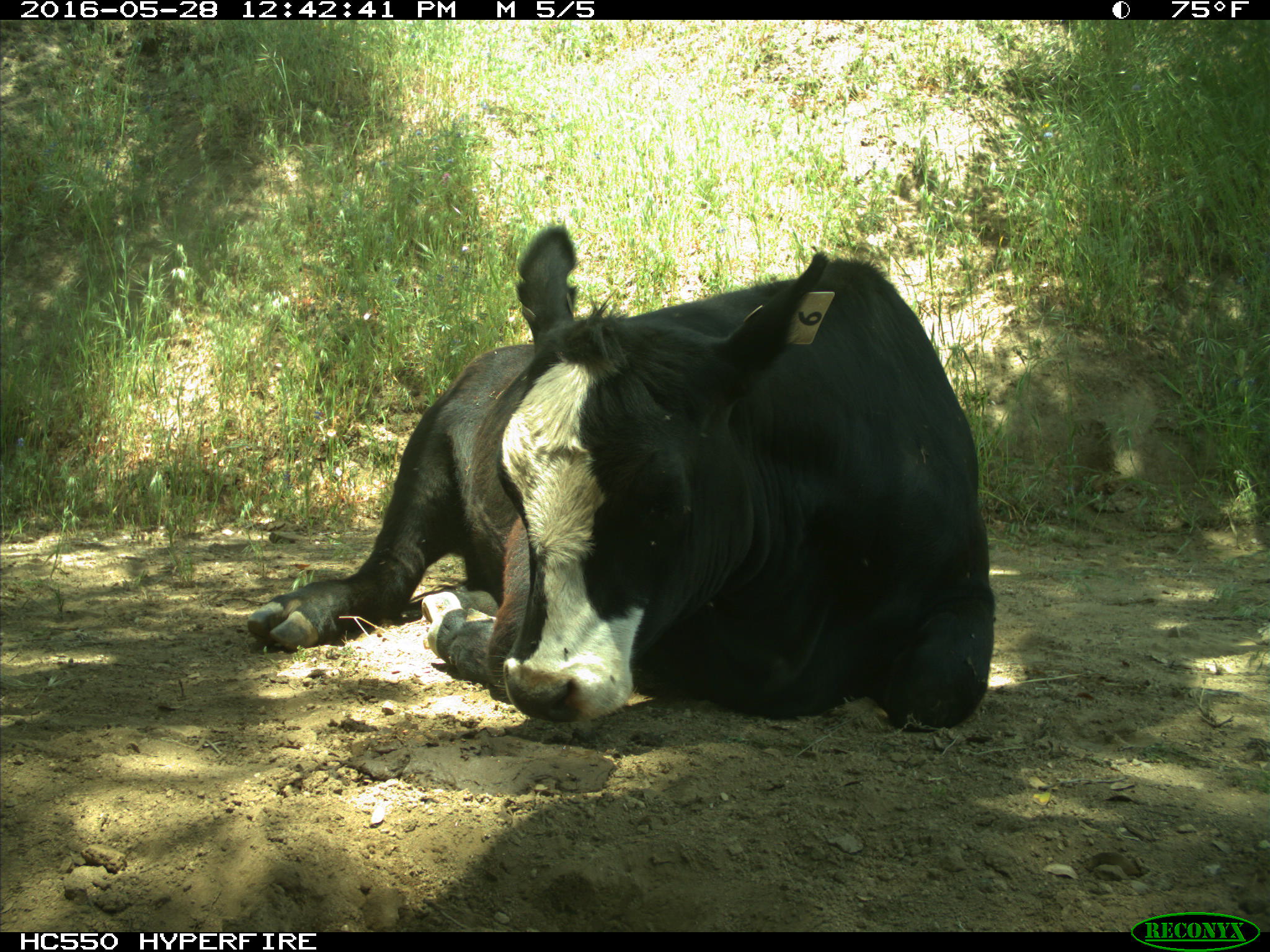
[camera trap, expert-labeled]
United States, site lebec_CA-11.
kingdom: Animalia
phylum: Chordata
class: Mammalia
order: Artiodactyla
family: Bovidae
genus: Bos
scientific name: Bos taurus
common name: domestic cow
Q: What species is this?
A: Bos taurus (domestic cow).